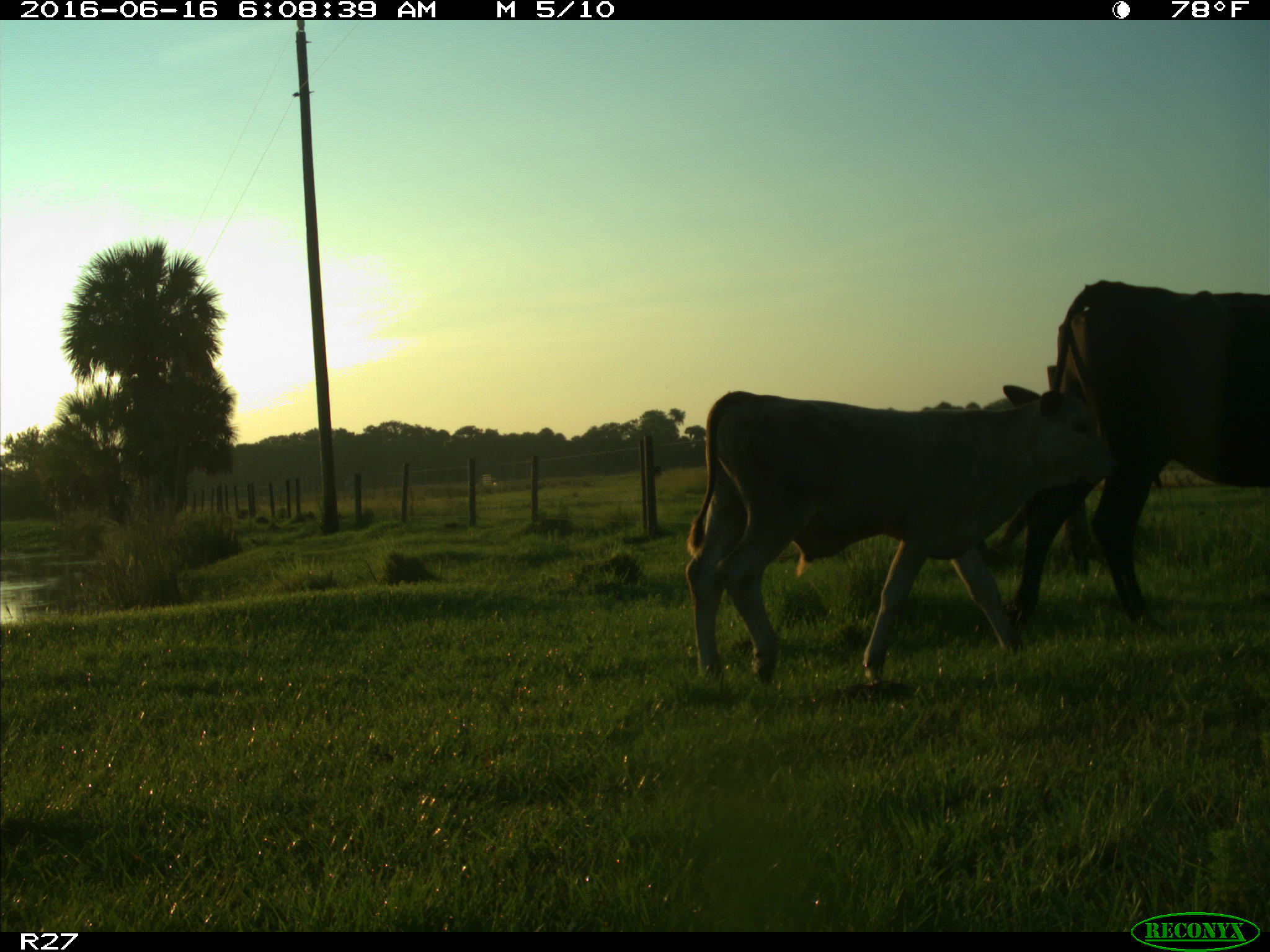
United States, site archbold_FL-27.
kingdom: Animalia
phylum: Chordata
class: Mammalia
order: Artiodactyla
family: Bovidae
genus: Bos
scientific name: Bos taurus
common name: domestic cow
Bos taurus (domestic cow).